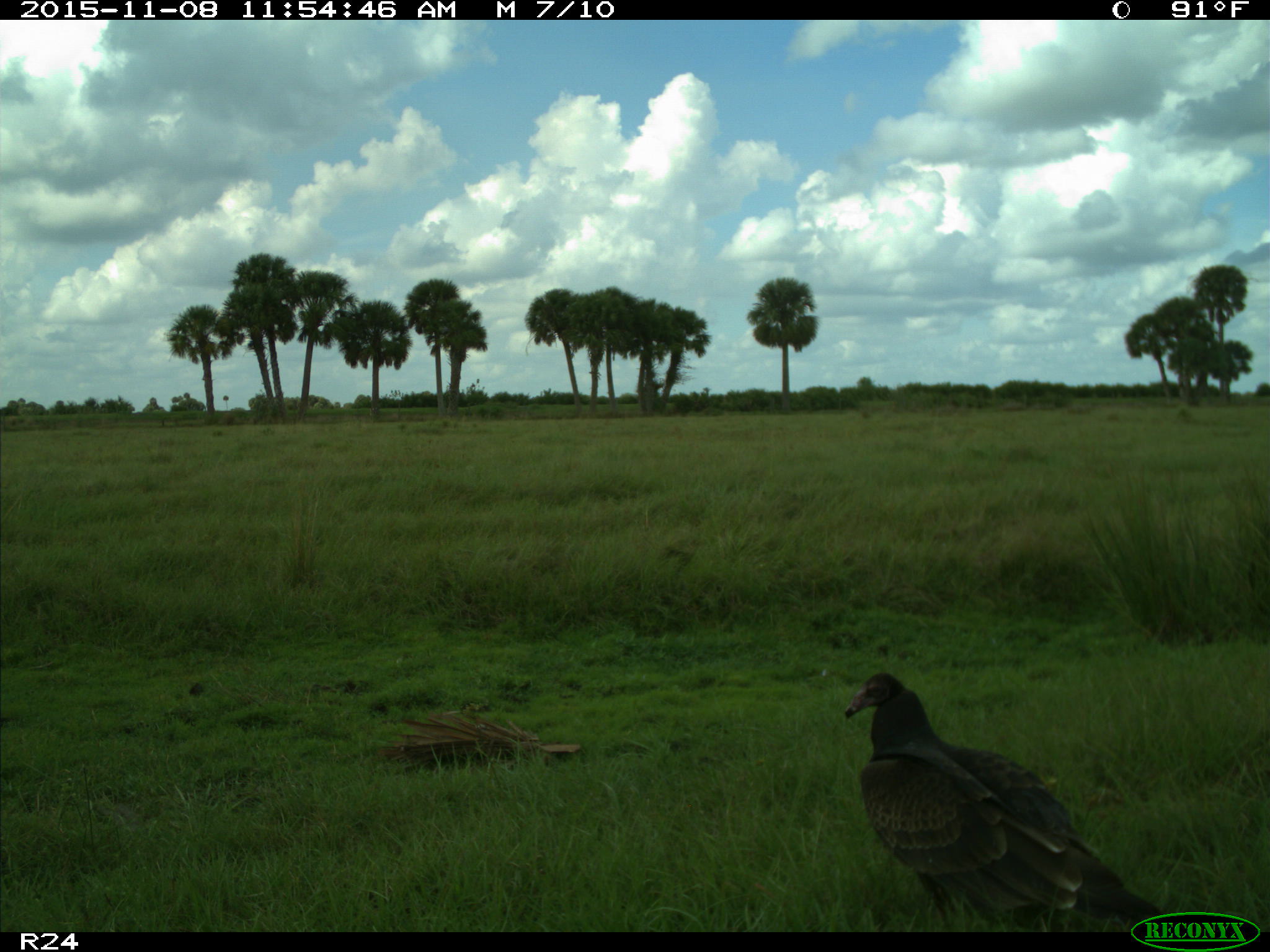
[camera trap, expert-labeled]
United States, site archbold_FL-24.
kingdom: Animalia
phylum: Chordata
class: Aves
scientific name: Aves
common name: birds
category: unidentified bird